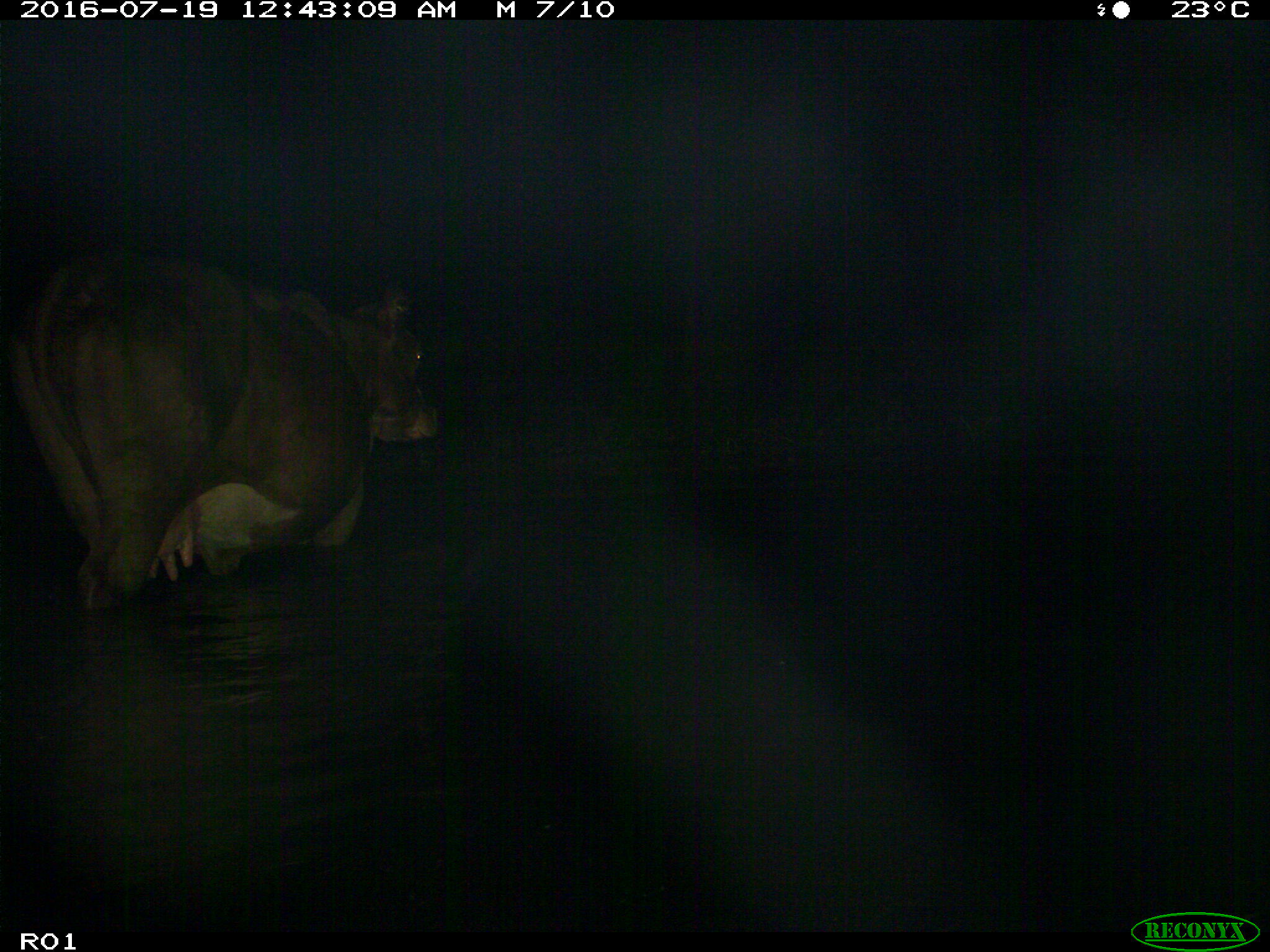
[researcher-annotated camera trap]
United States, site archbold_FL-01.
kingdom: Animalia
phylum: Chordata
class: Mammalia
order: Artiodactyla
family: Bovidae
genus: Bos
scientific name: Bos taurus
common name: domestic cow